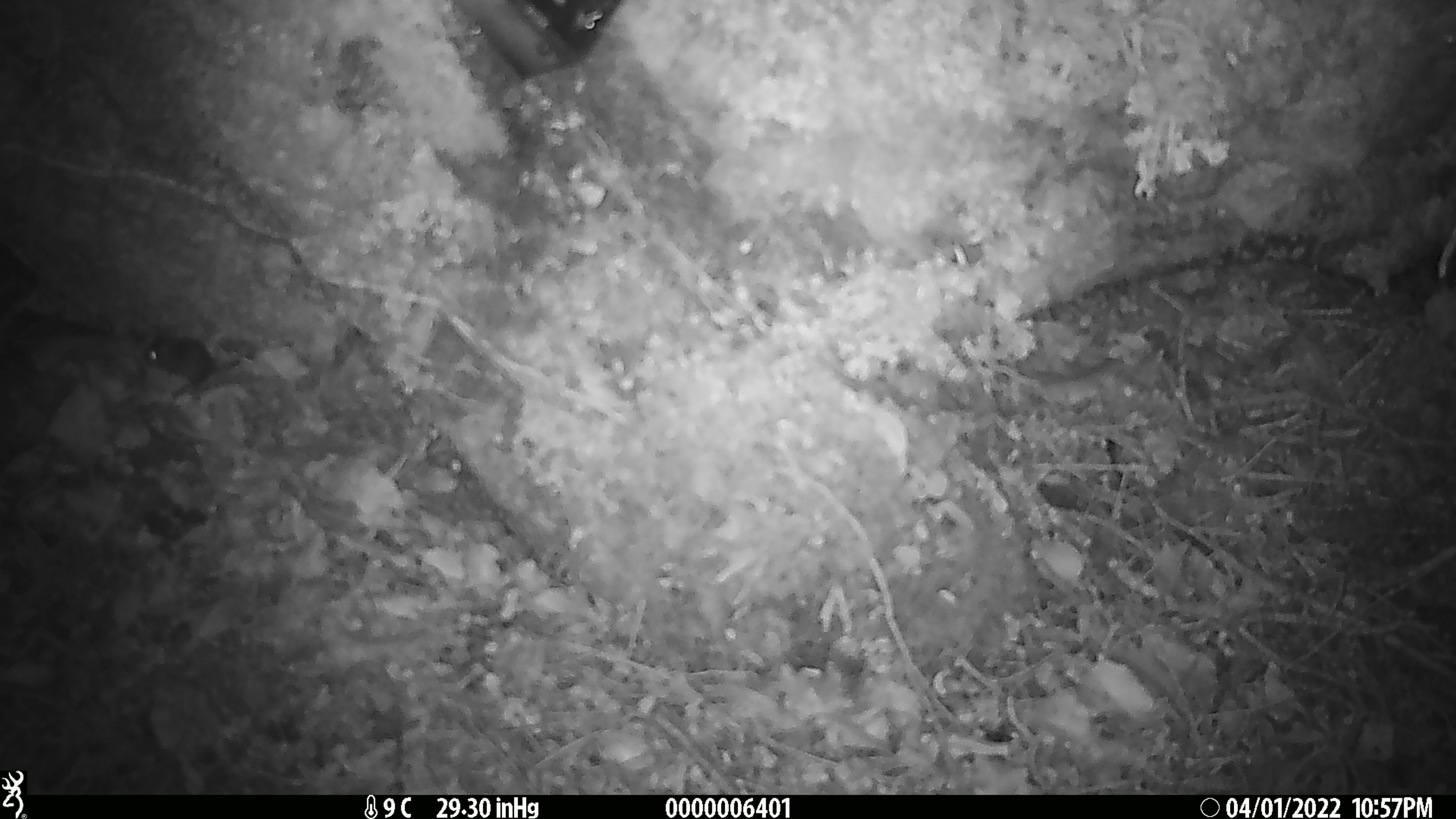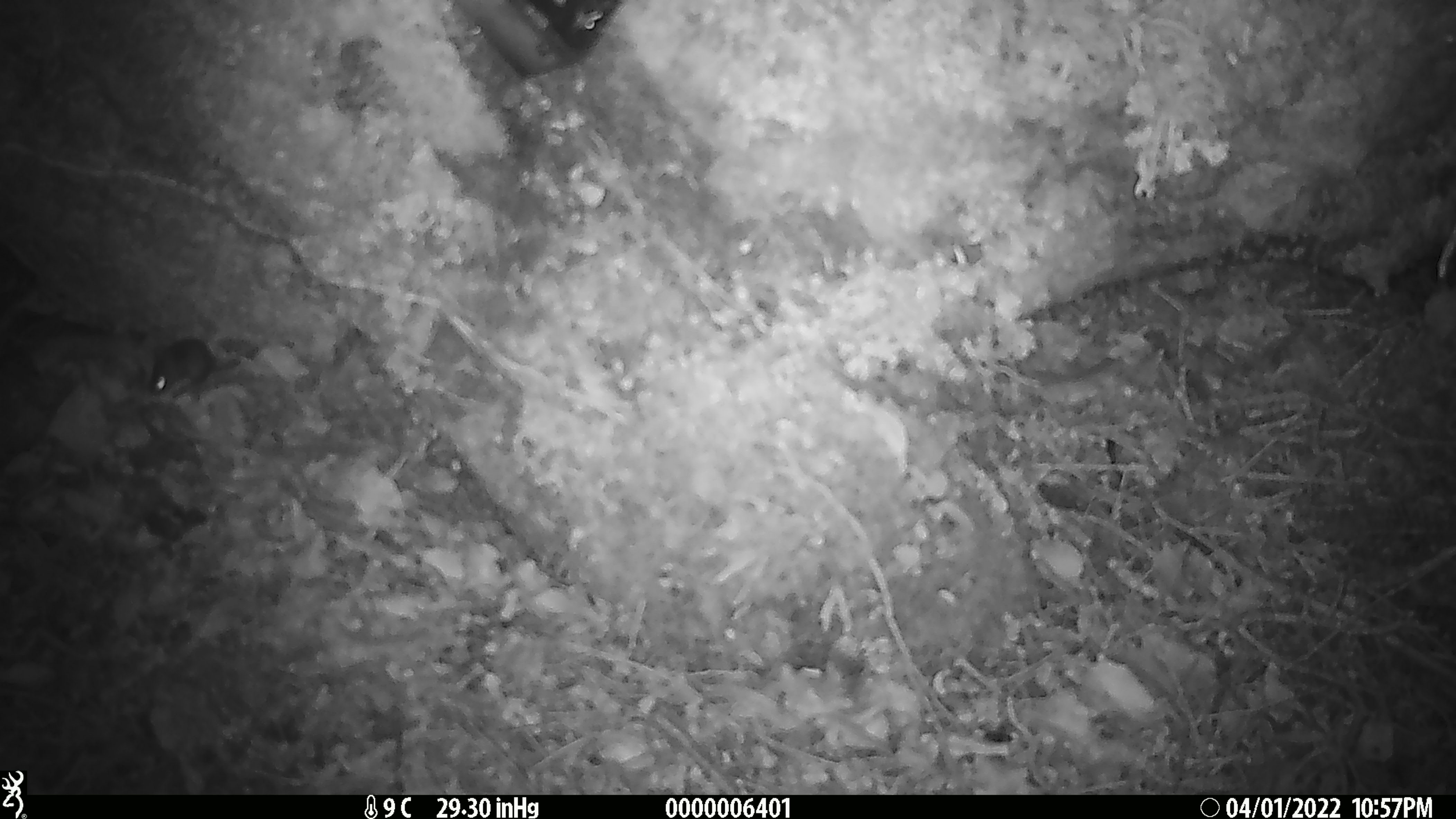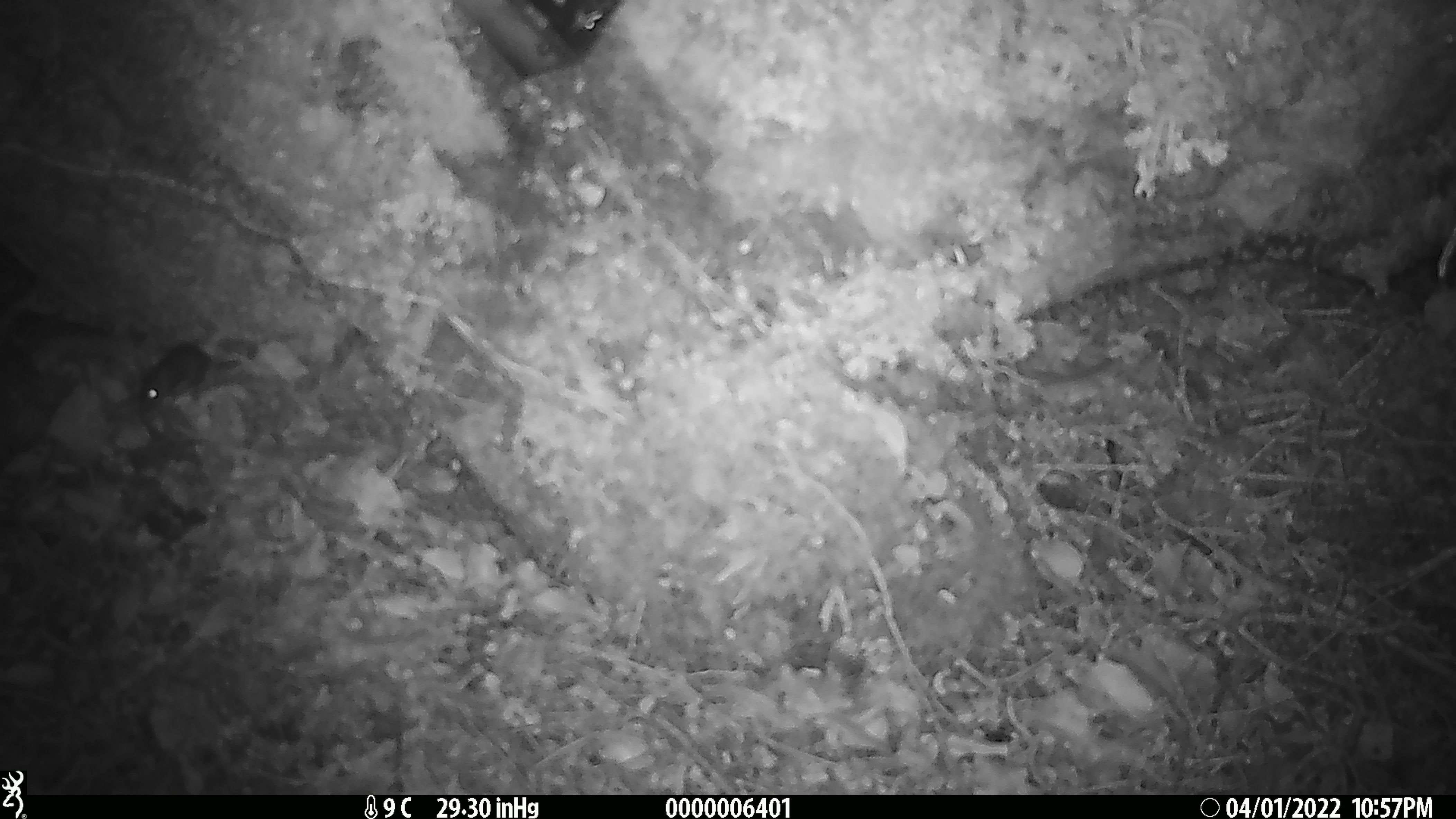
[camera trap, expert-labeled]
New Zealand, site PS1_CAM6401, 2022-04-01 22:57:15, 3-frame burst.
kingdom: Animalia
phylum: Chordata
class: Mammalia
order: Rodentia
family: Muridae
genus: Mus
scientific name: Mus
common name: mouse